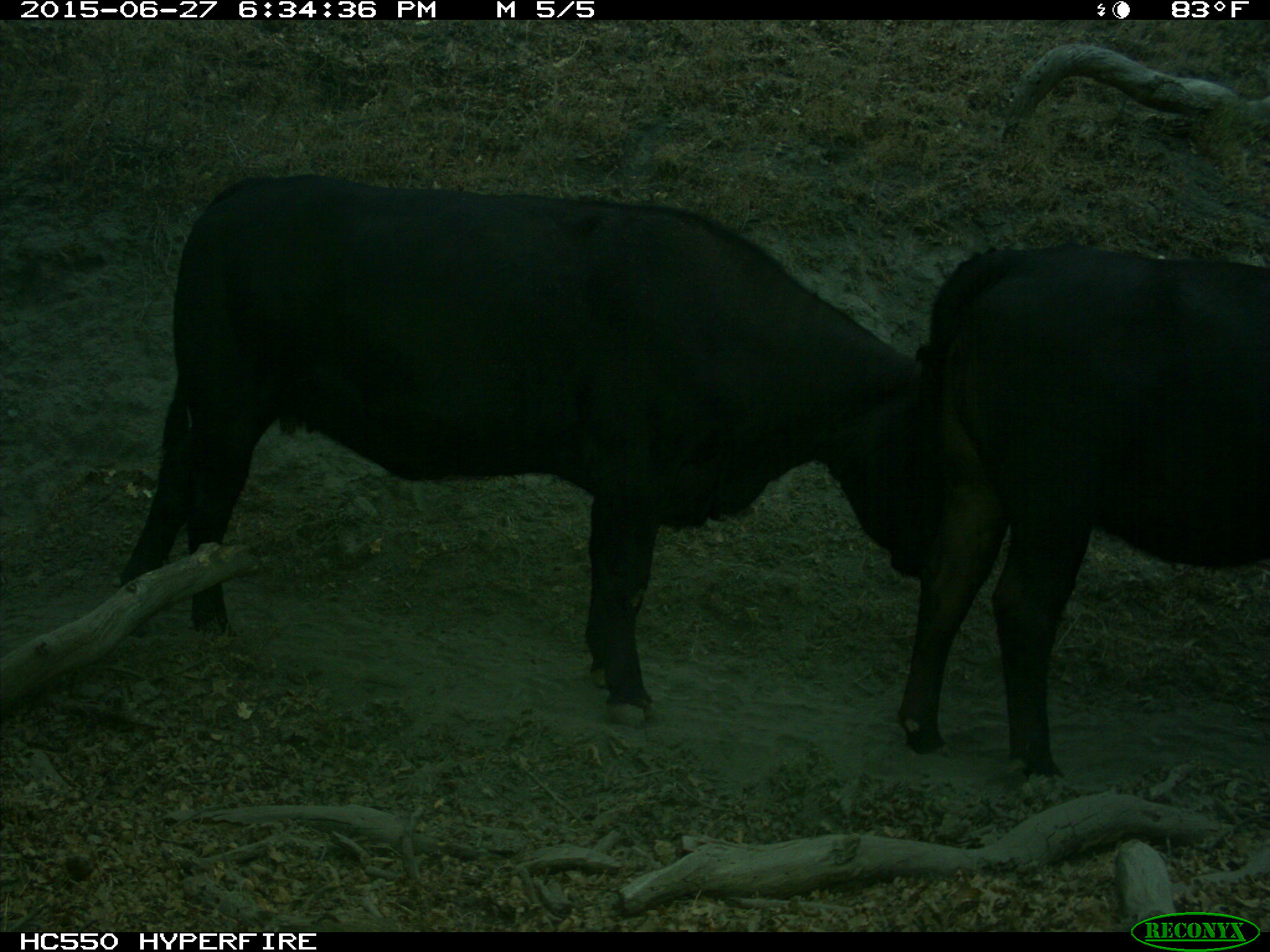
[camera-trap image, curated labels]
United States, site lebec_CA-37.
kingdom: Animalia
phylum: Chordata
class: Mammalia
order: Artiodactyla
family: Bovidae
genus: Bos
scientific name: Bos taurus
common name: domestic cow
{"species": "Bos taurus (domestic cow)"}